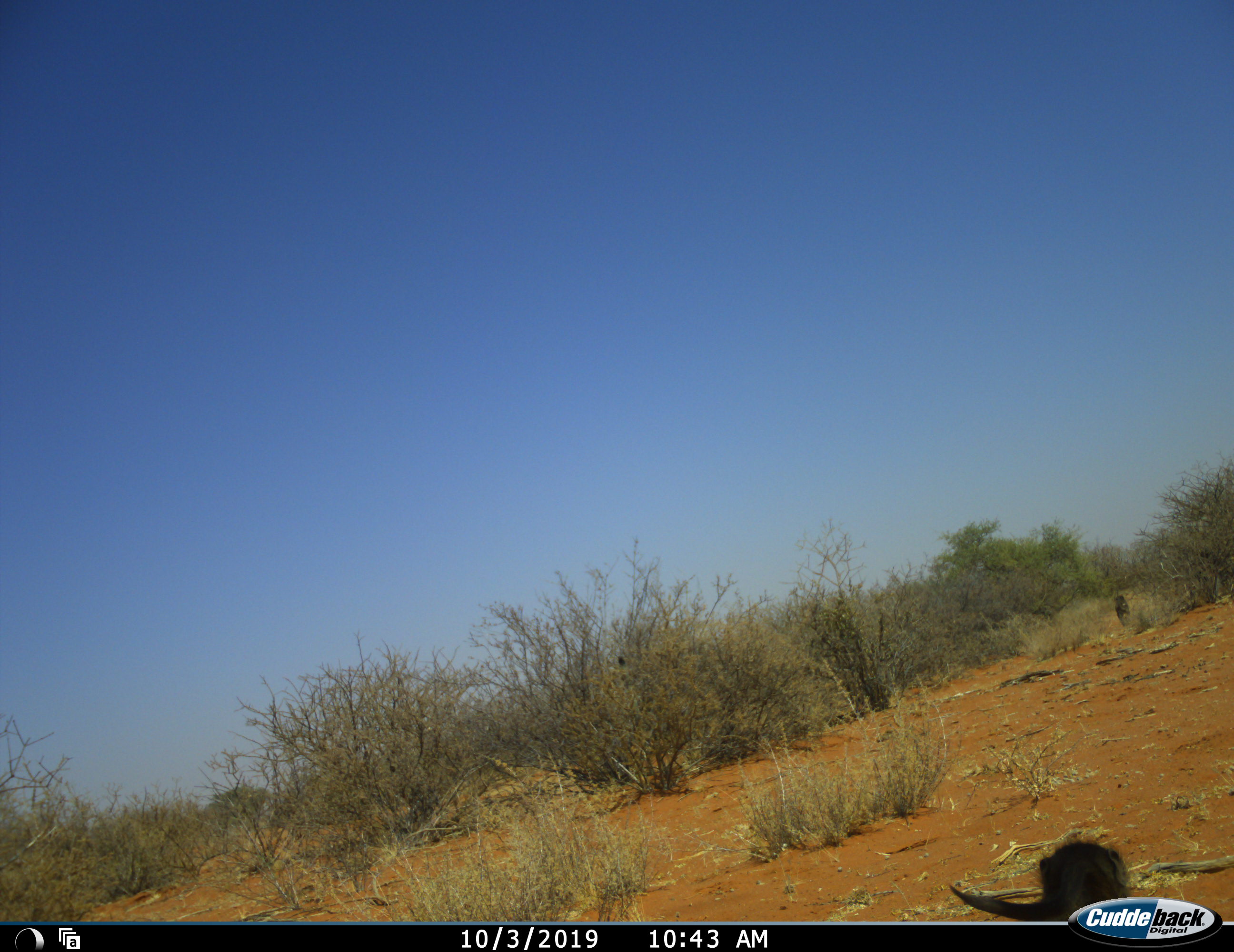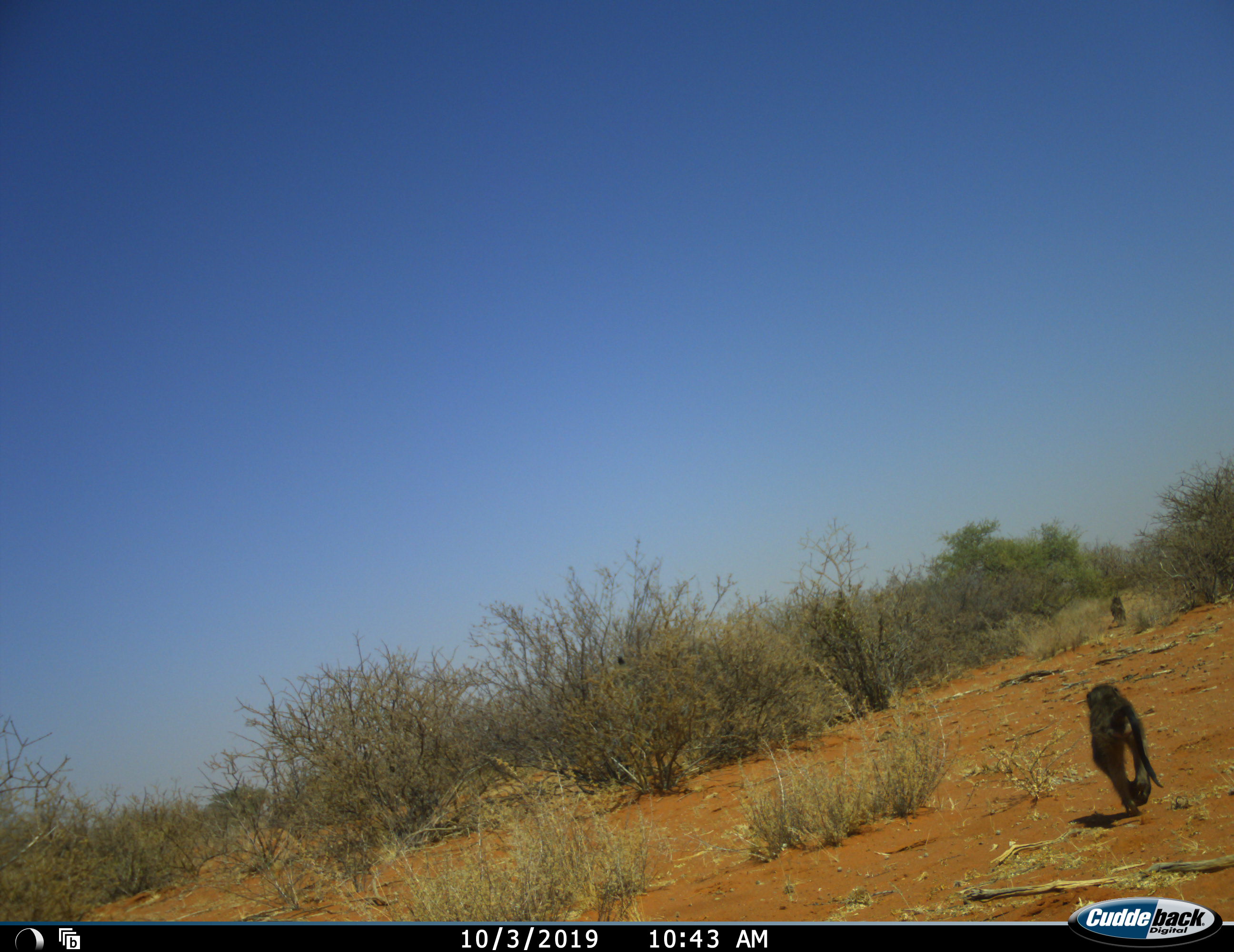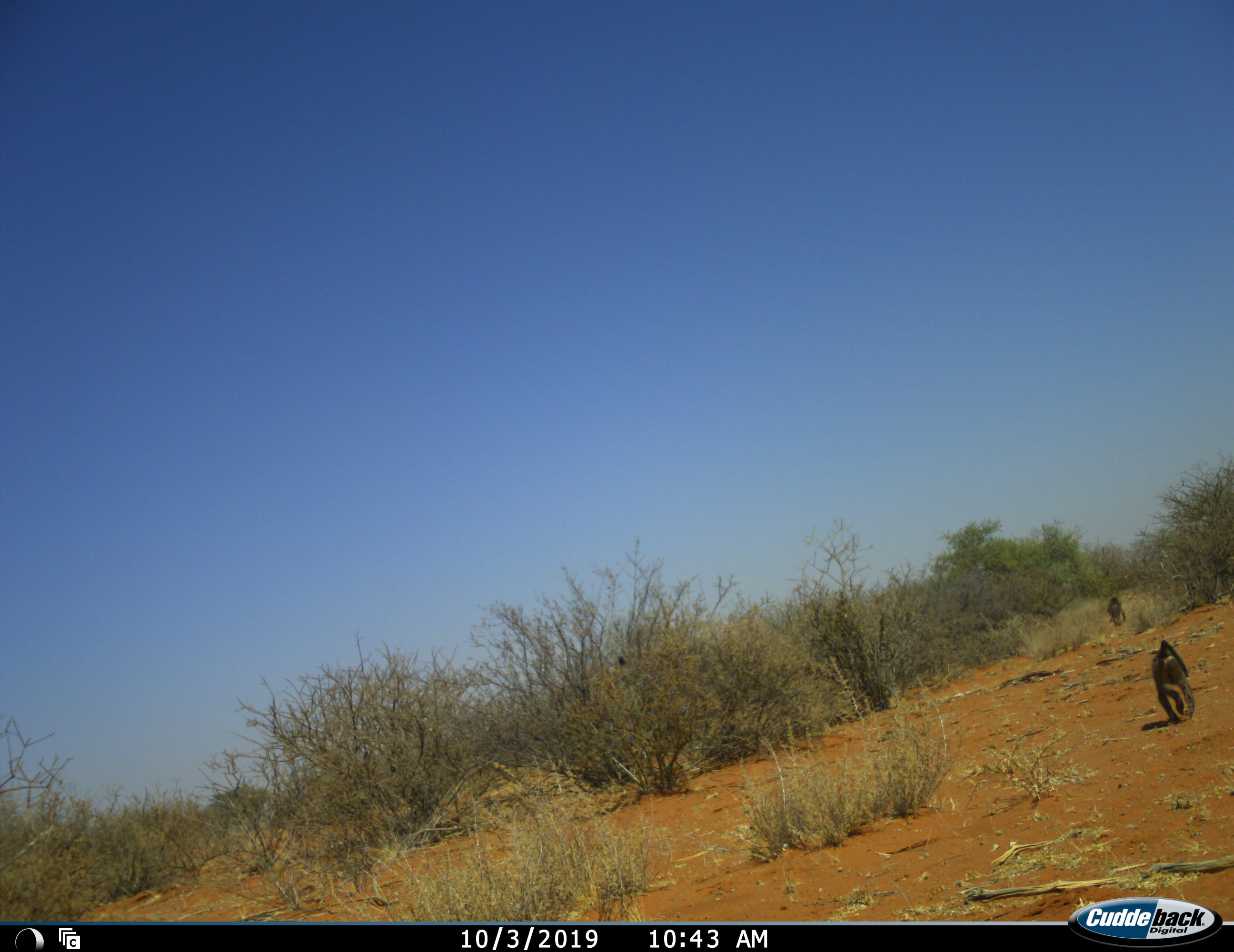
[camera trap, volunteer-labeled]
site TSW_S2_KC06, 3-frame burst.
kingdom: Animalia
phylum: Chordata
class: Mammalia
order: Primates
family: Cercopithecidae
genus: Papio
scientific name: Papio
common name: baboon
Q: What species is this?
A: Baboon (Papio).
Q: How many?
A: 2.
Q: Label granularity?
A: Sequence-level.